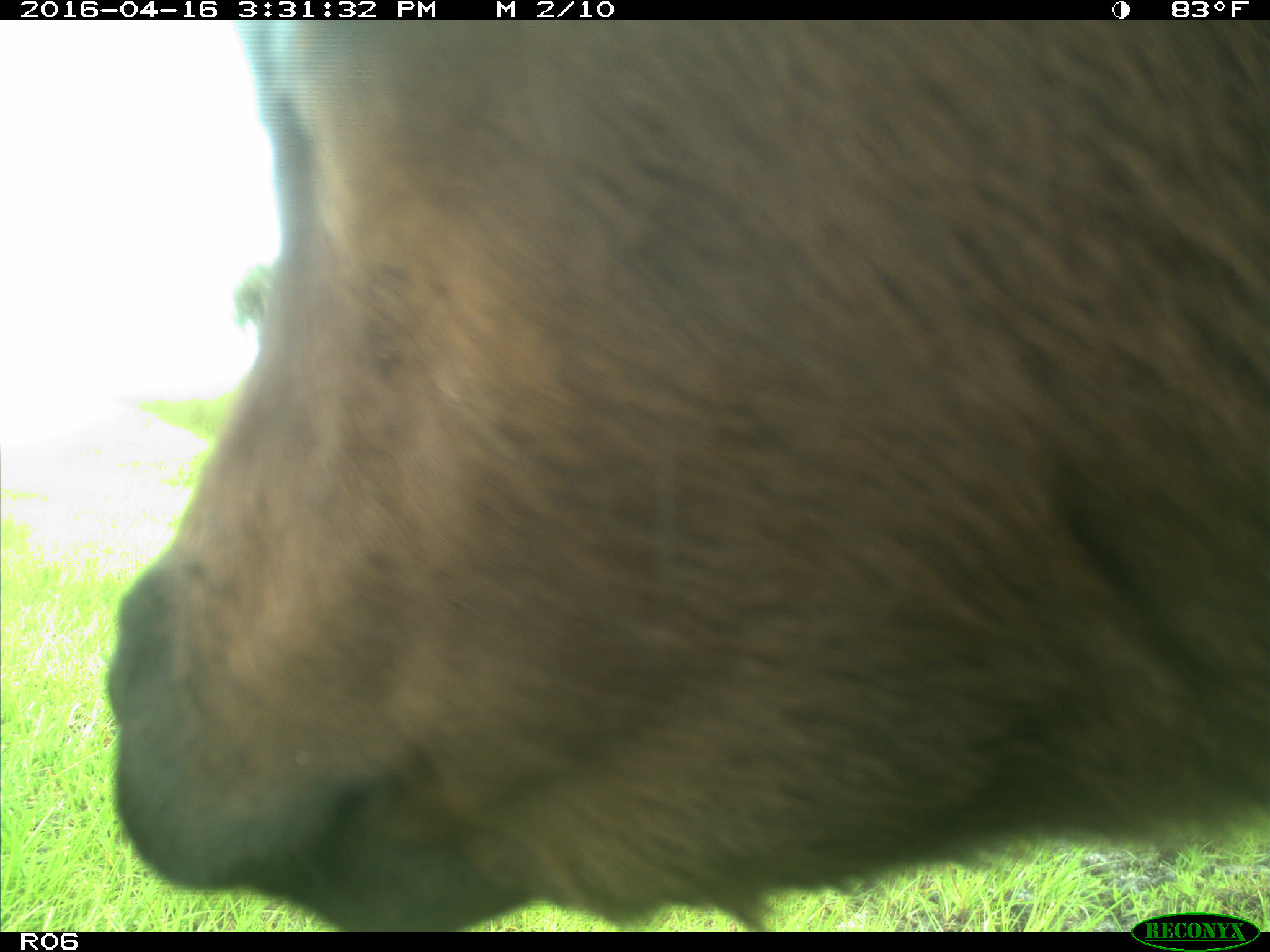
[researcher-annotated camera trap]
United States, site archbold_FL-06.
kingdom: Animalia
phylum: Chordata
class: Mammalia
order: Artiodactyla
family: Bovidae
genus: Bos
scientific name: Bos taurus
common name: domestic cow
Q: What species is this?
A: Bos taurus (domestic cow).